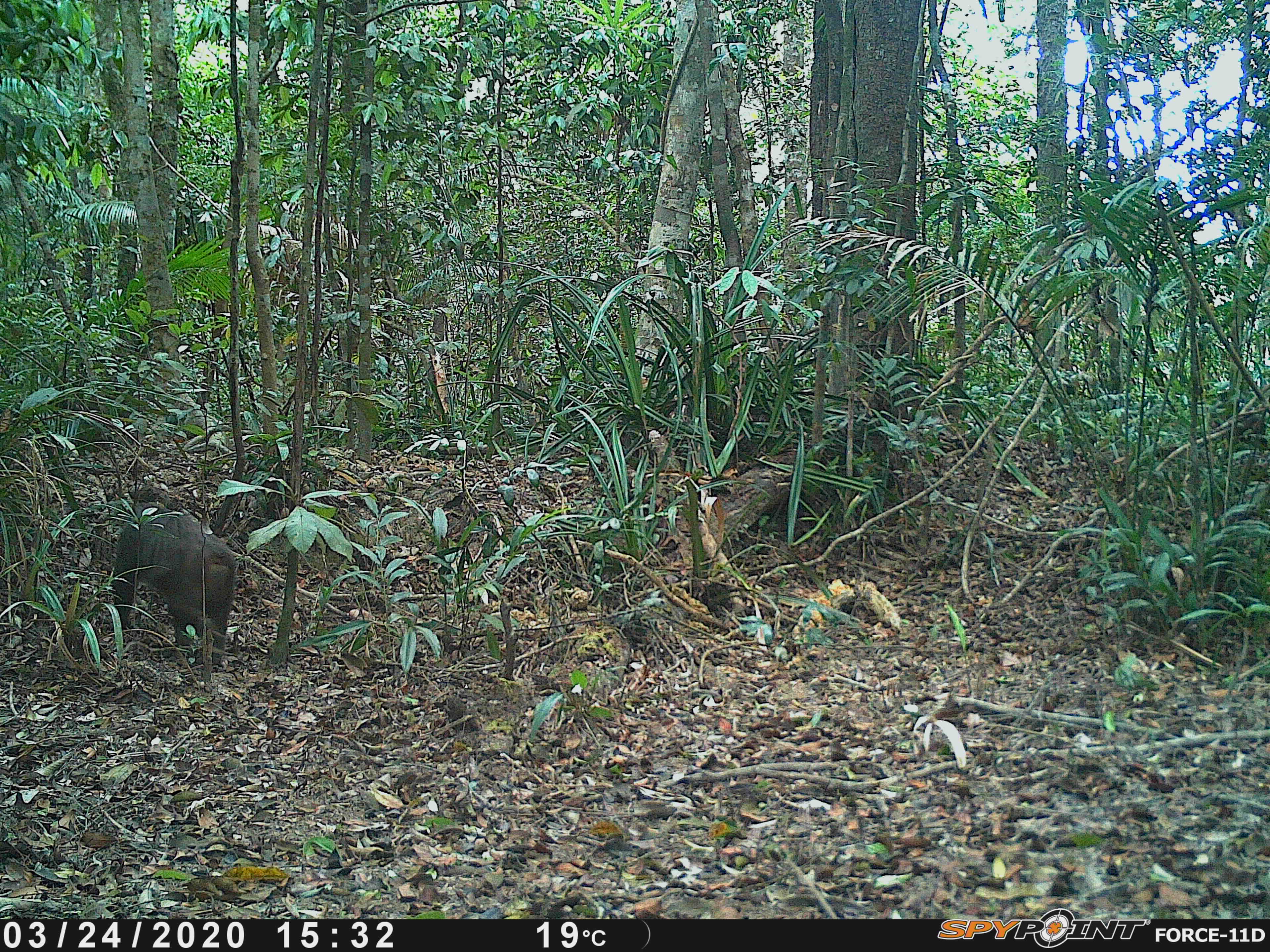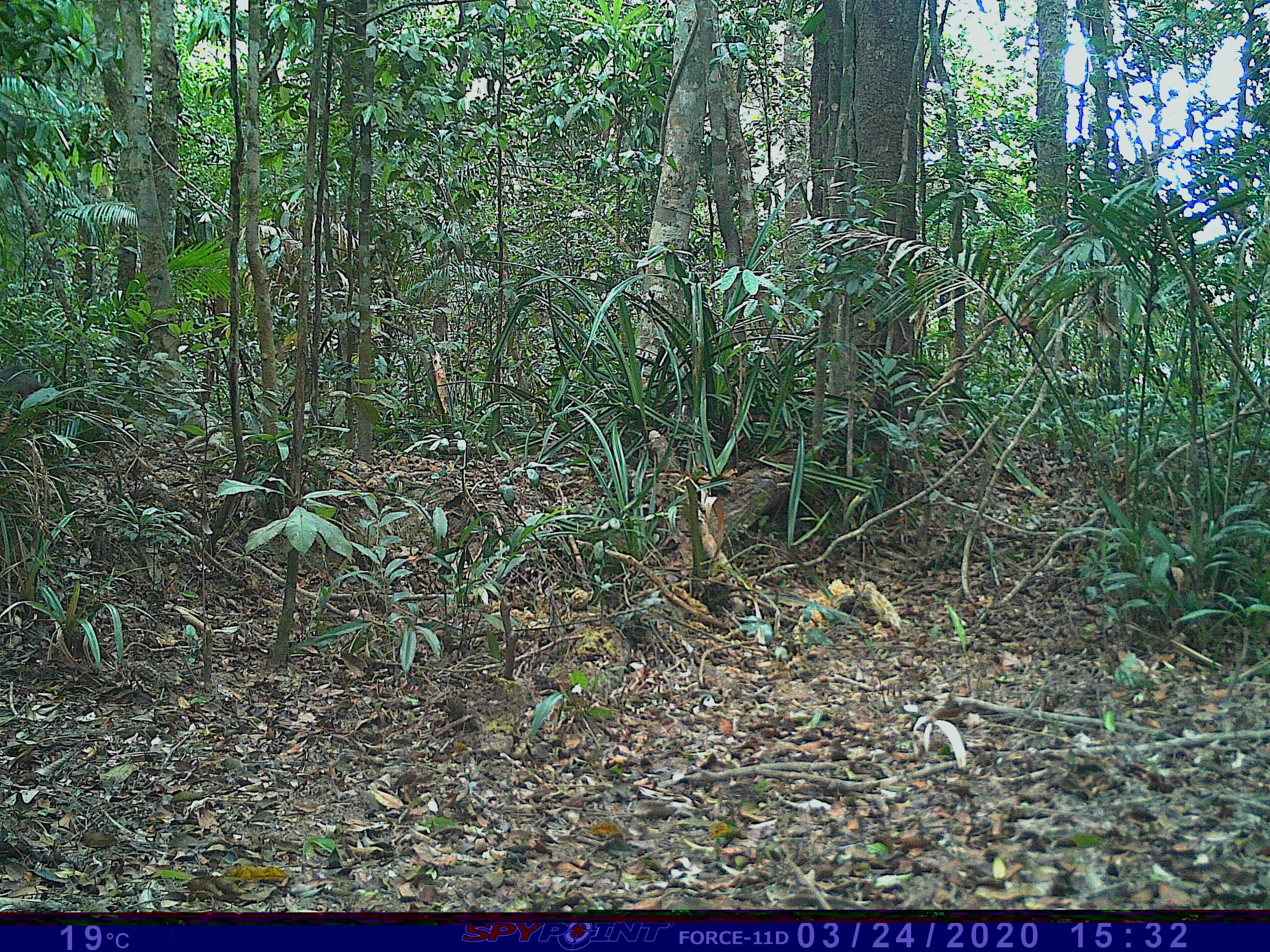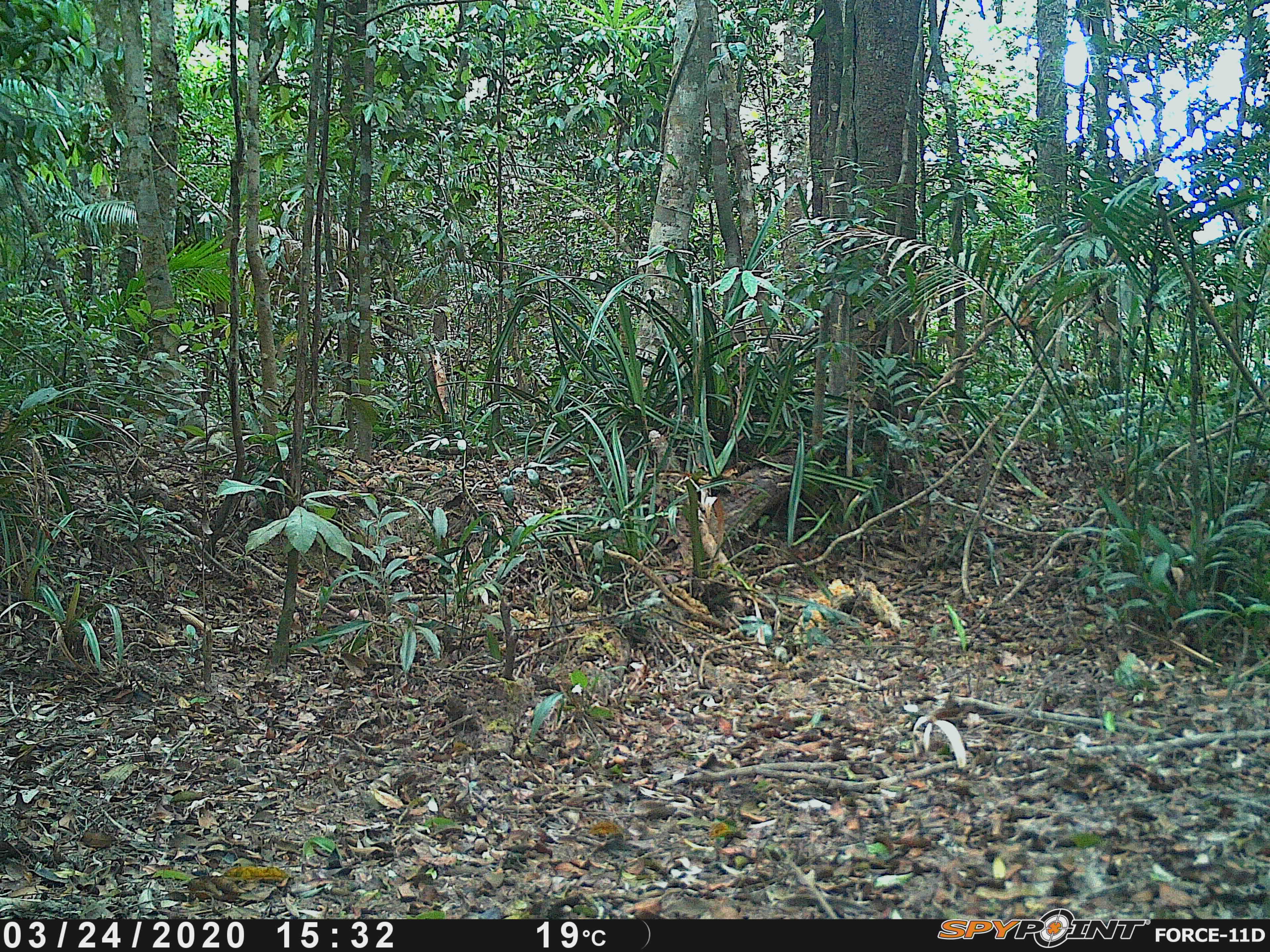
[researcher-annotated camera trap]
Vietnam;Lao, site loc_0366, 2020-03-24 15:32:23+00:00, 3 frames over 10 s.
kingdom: Animalia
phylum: Chordata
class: Mammalia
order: Primates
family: Cercopithecidae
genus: Macaca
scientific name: Macaca arctoides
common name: stump-tailed macaque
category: stump tailed macaque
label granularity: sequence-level